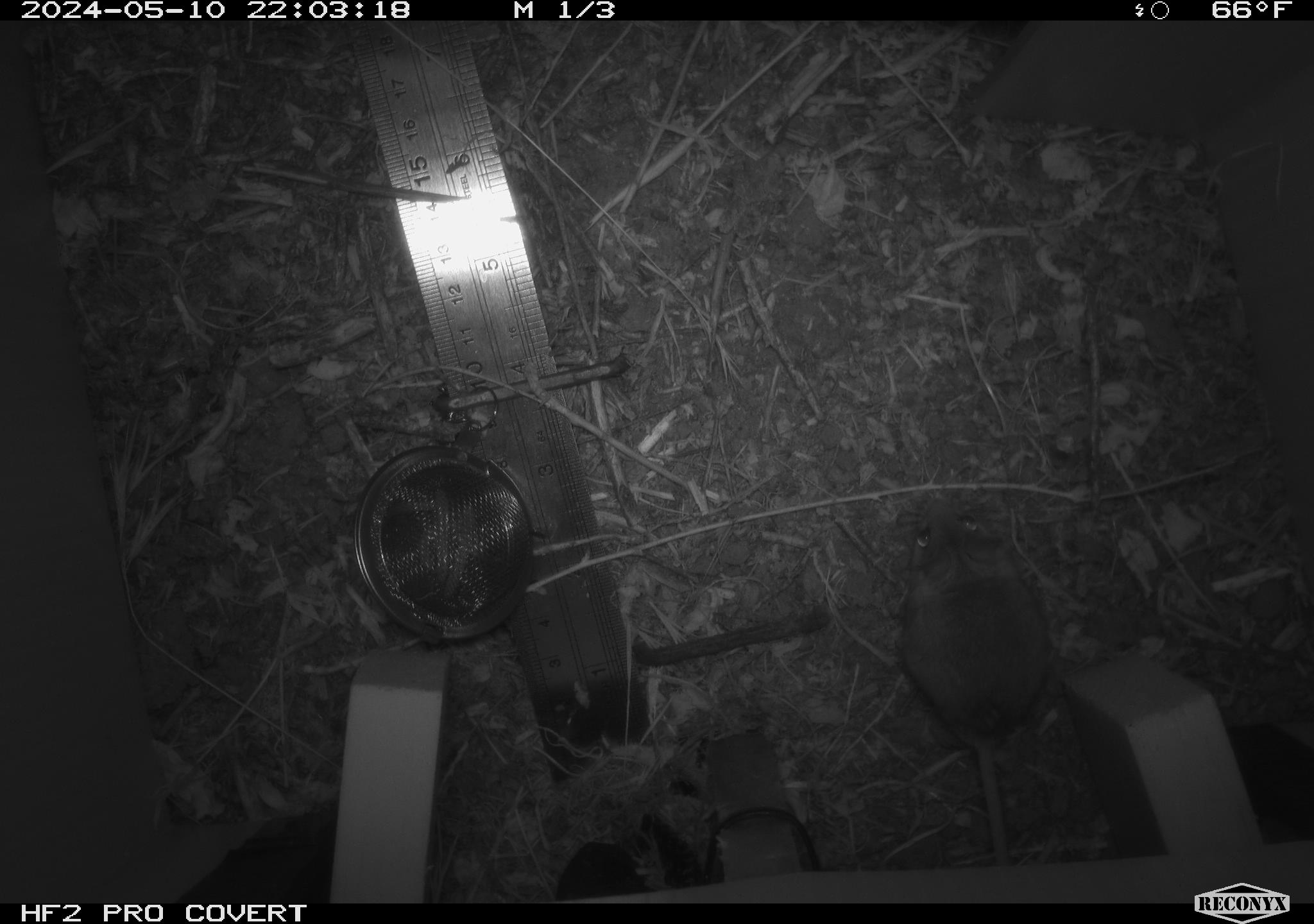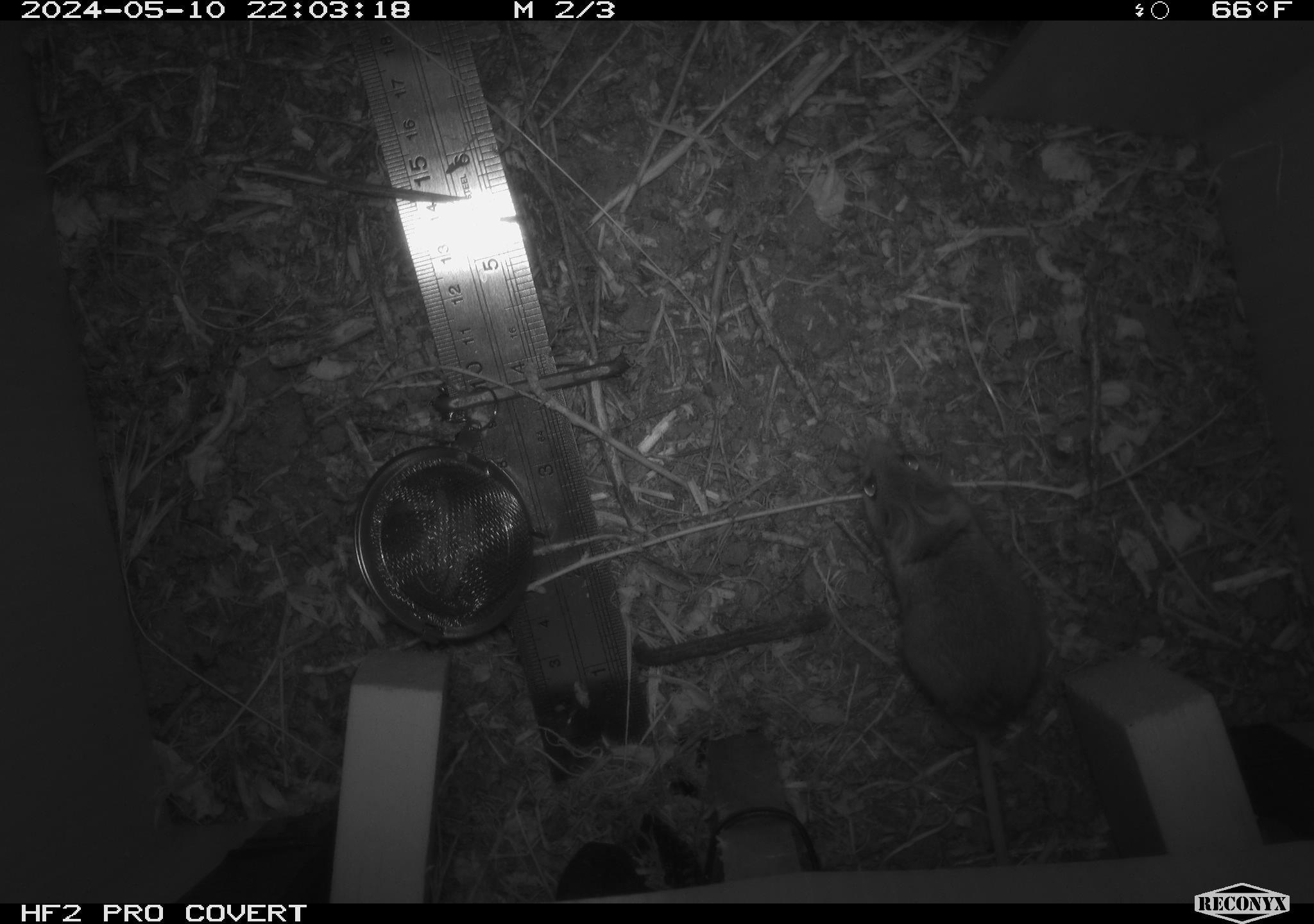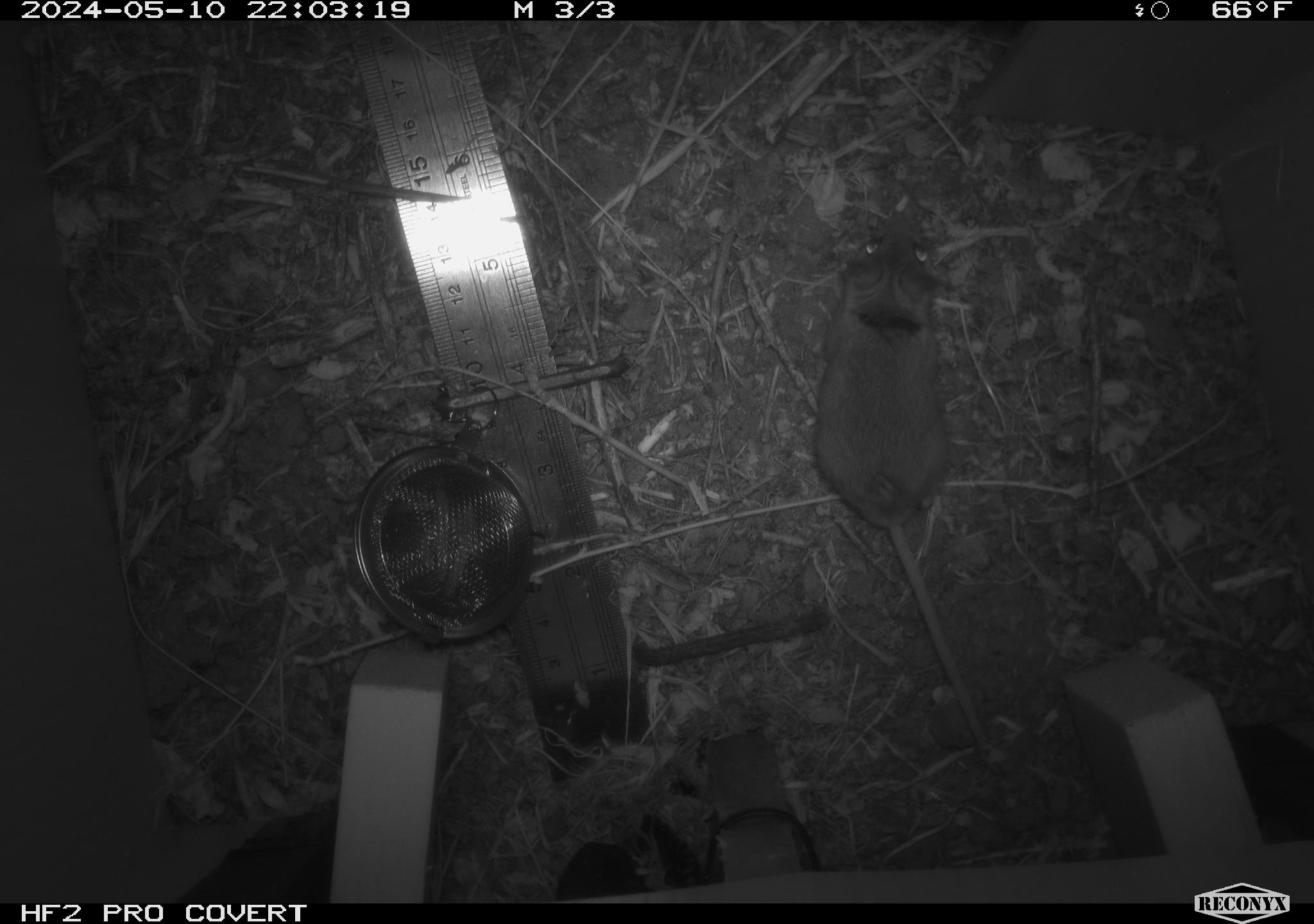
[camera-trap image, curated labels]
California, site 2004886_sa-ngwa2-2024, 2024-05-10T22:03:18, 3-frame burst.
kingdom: Animalia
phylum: Chordata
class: Mammalia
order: Rodentia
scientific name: Rodentia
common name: mouse species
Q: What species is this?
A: Mouse species (Rodentia).